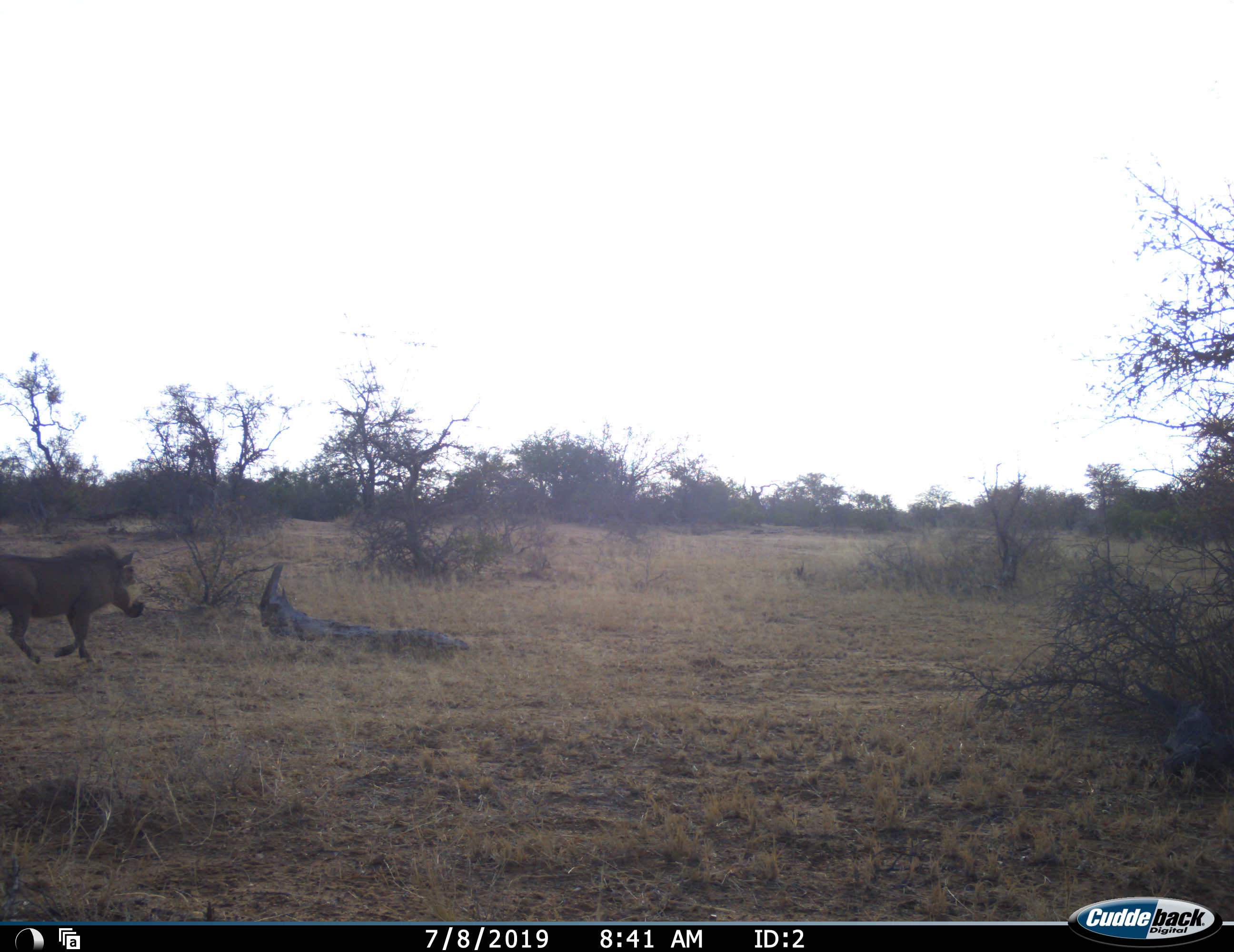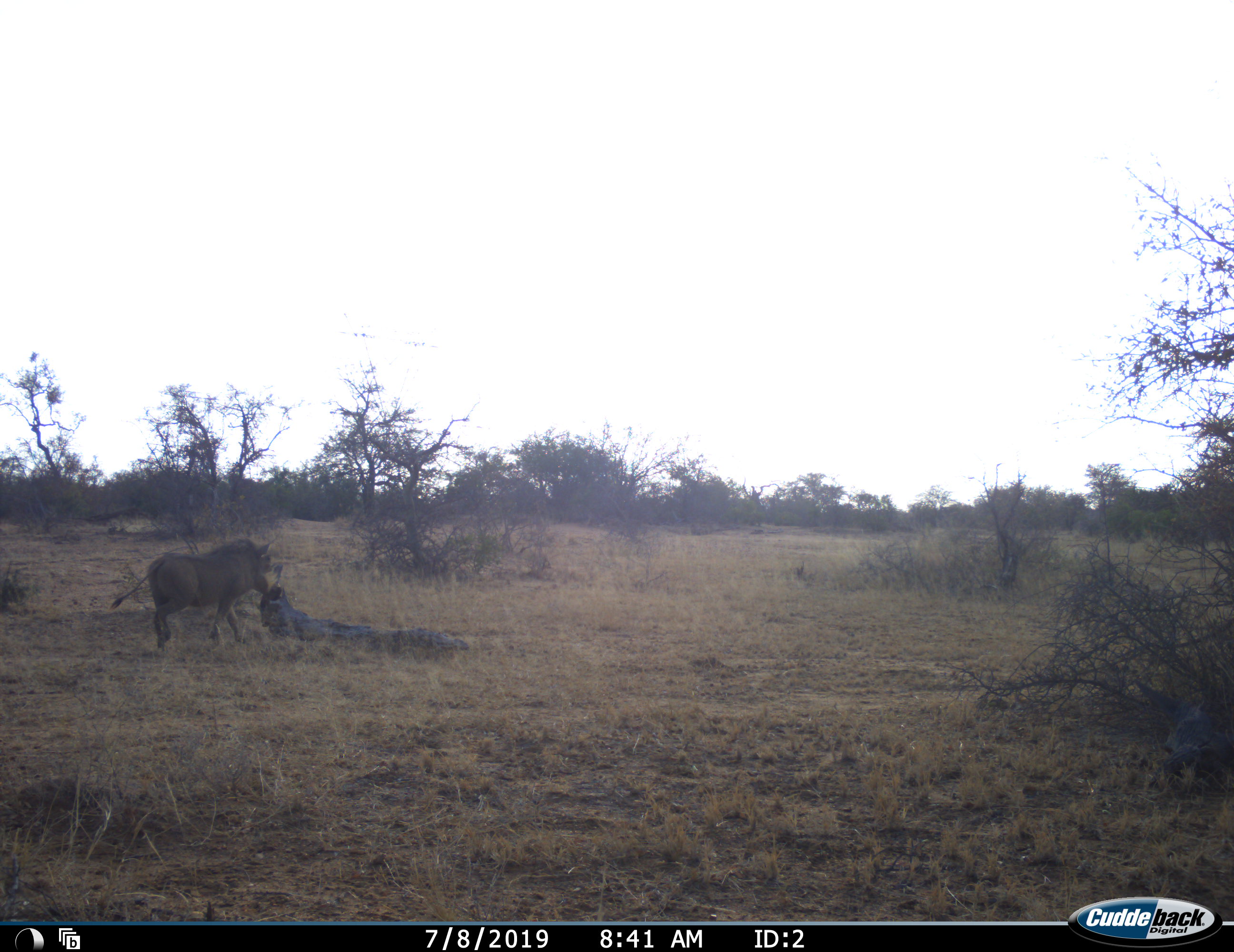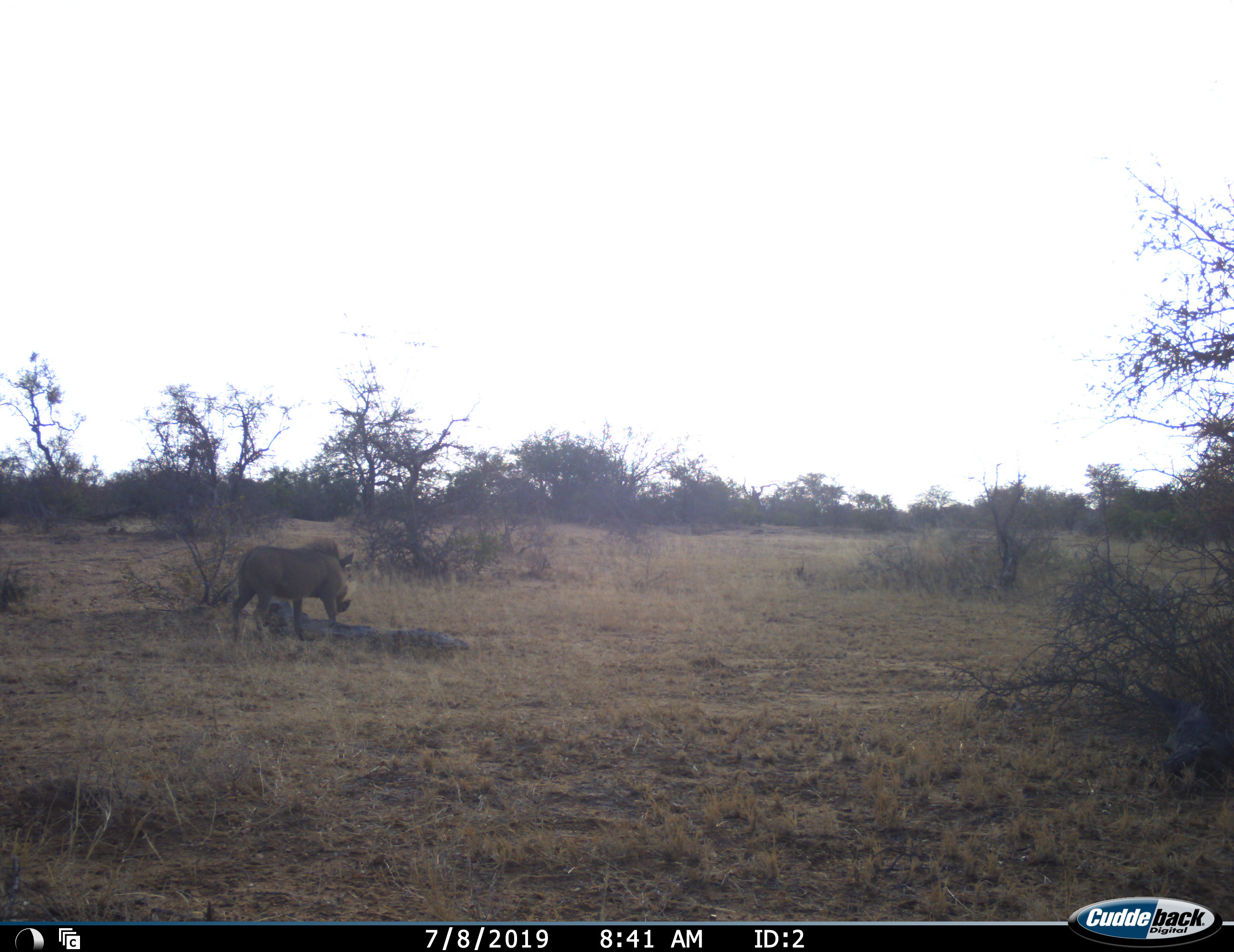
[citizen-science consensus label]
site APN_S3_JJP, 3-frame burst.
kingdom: Animalia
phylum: Chordata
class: Mammalia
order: Artiodactyla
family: Suidae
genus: Phacochoerus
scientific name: Phacochoerus africanus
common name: warthog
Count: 1.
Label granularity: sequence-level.